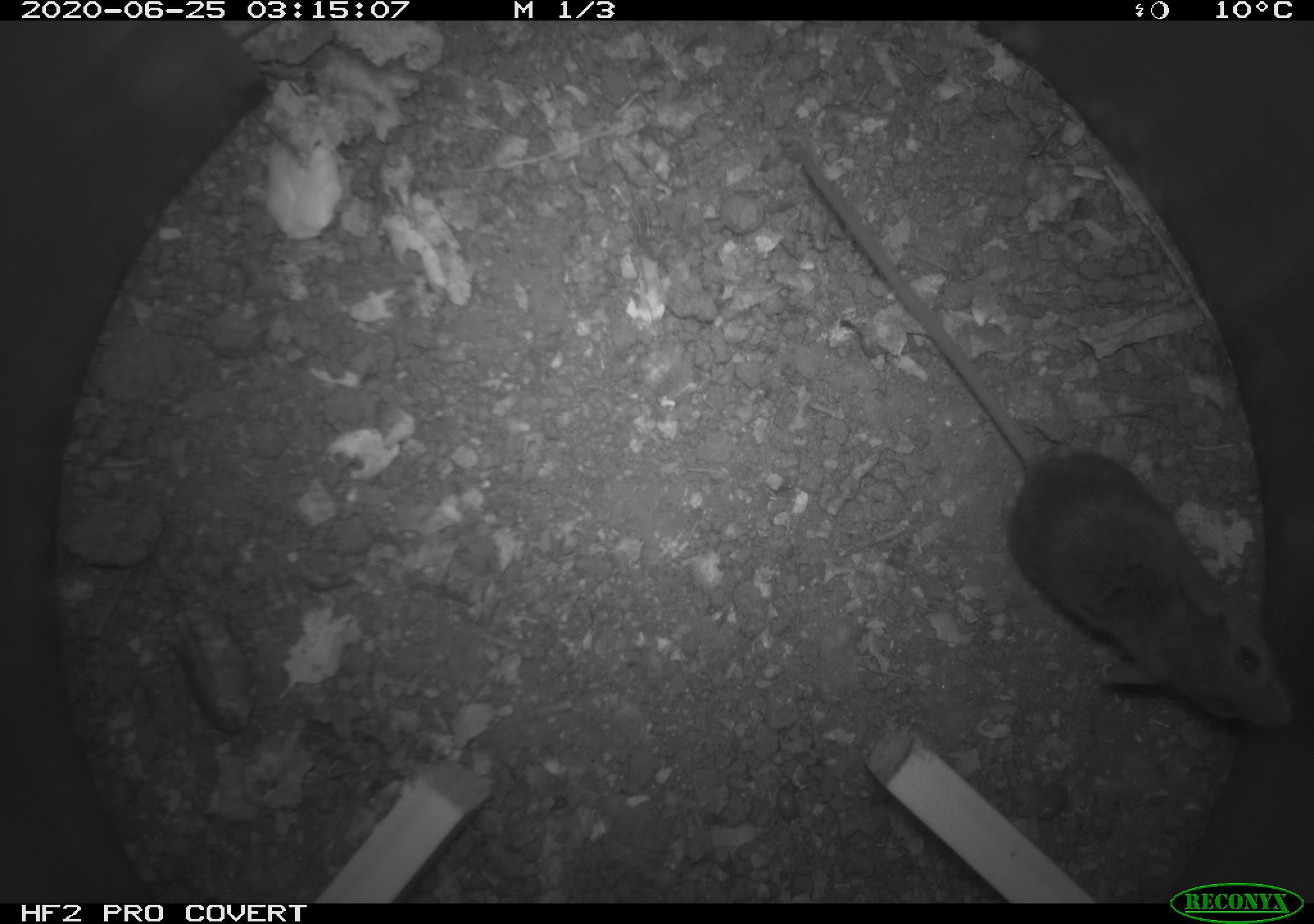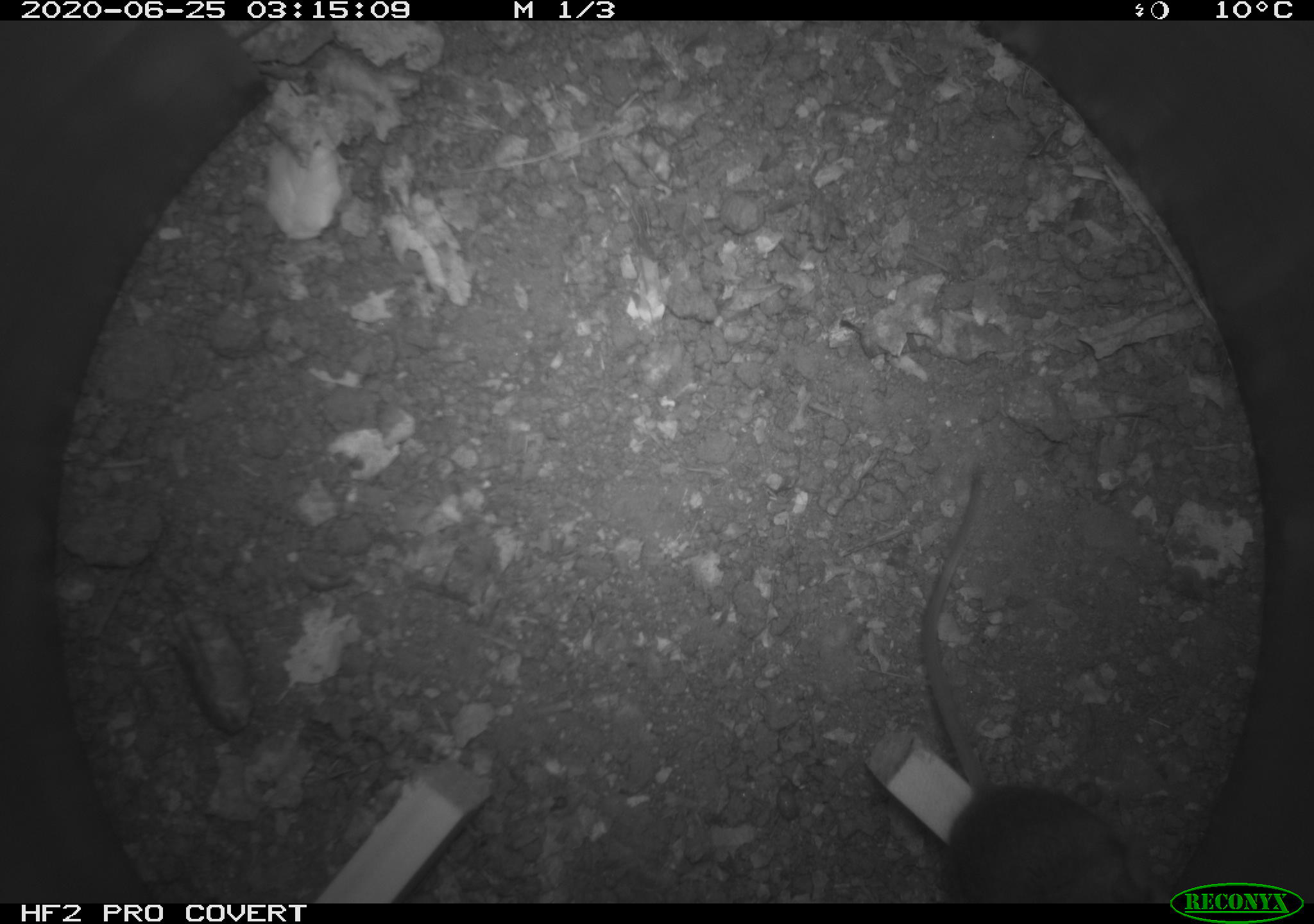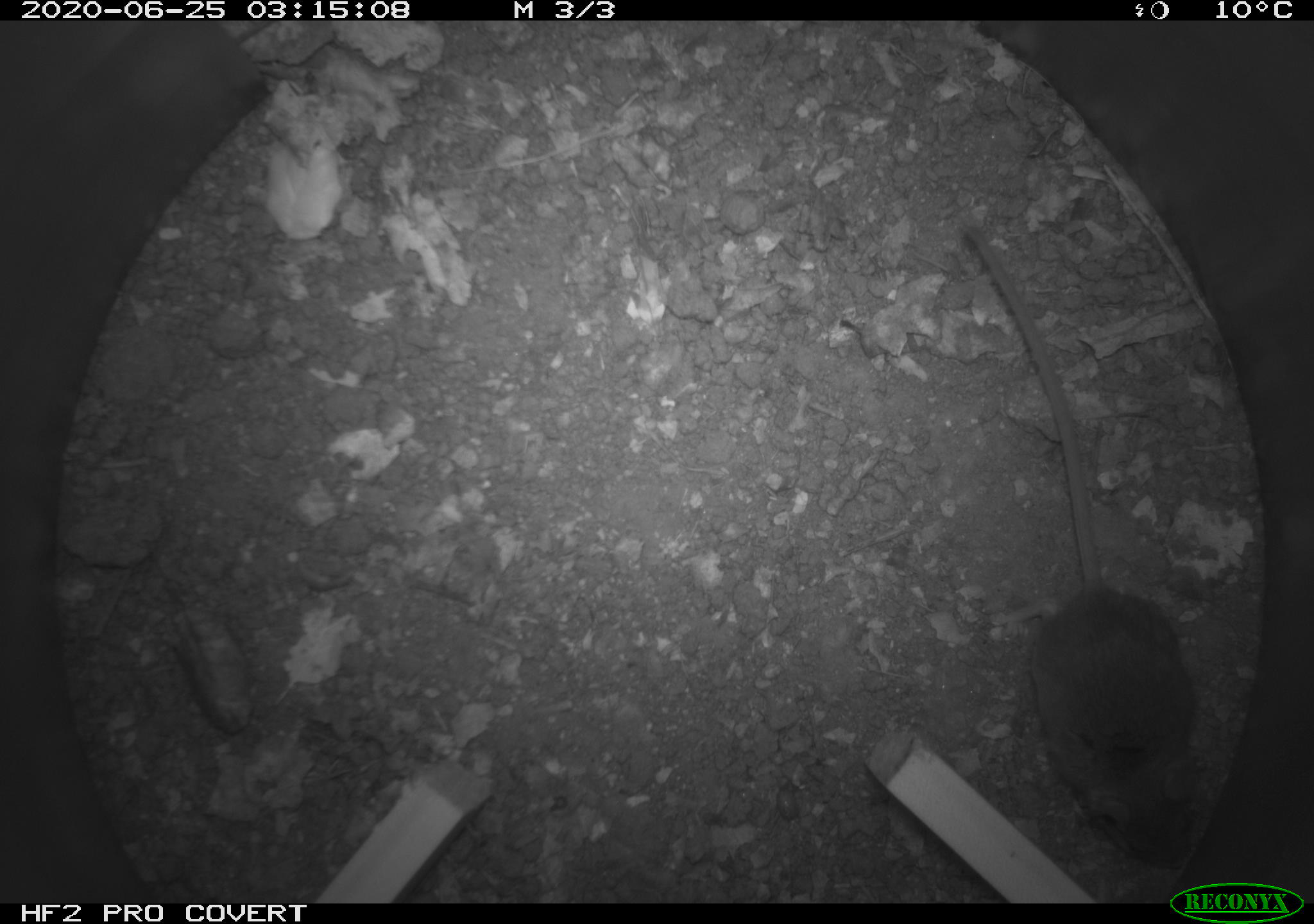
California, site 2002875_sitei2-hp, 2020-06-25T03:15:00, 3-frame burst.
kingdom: Animalia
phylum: Chordata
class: Mammalia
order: Rodentia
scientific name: Rodentia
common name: mouse species